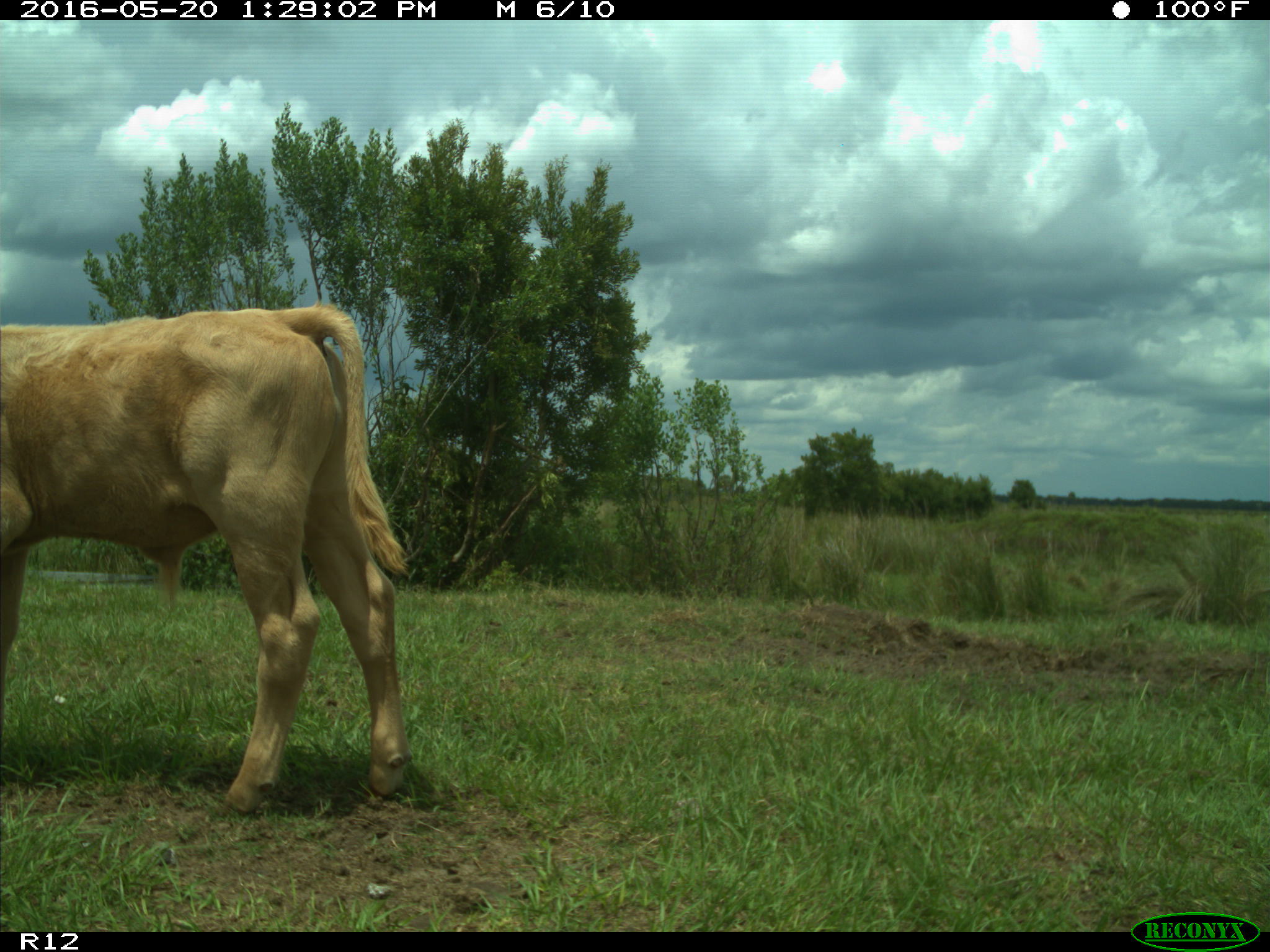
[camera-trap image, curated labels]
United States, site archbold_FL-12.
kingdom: Animalia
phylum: Chordata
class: Mammalia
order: Artiodactyla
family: Bovidae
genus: Bos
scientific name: Bos taurus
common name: domestic cow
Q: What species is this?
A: Bos taurus (domestic cow).